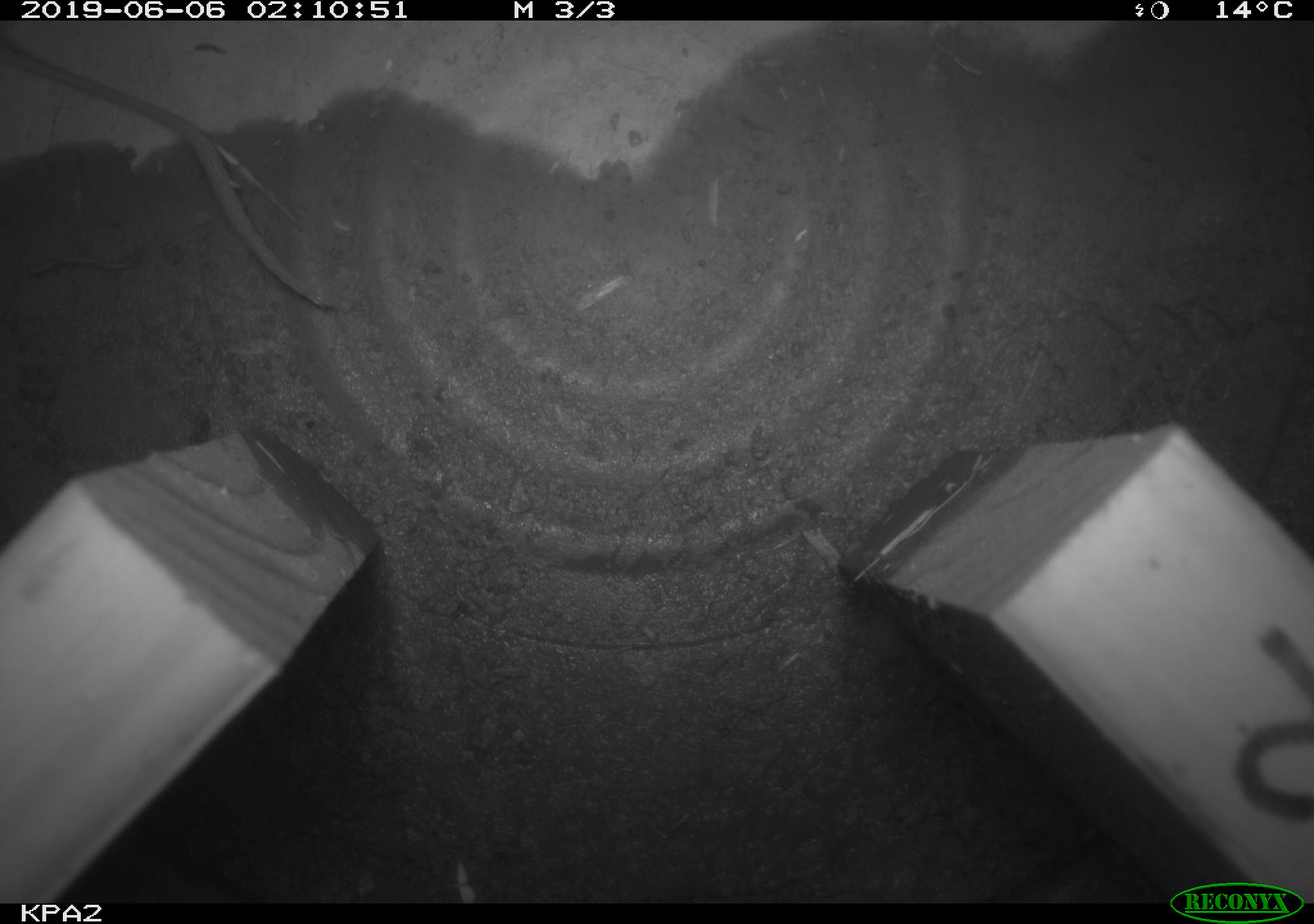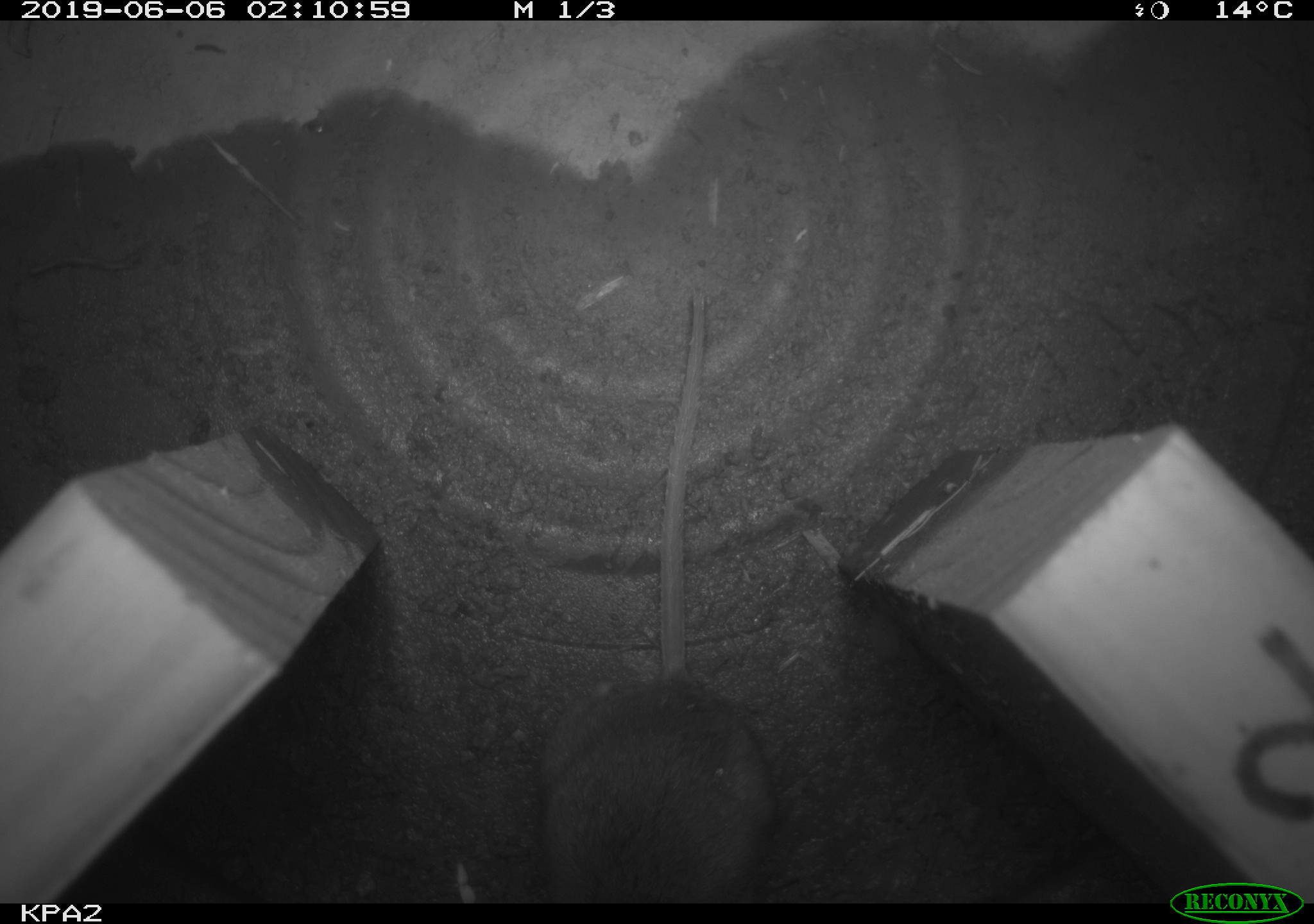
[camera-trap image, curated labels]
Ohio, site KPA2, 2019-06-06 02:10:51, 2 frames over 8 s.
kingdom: Animalia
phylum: Chordata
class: Mammalia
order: Rodentia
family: Cricetidae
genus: Peromyscus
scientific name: Peromyscus leucopus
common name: white-footed mouse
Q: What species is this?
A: White-footed mouse (Peromyscus leucopus).